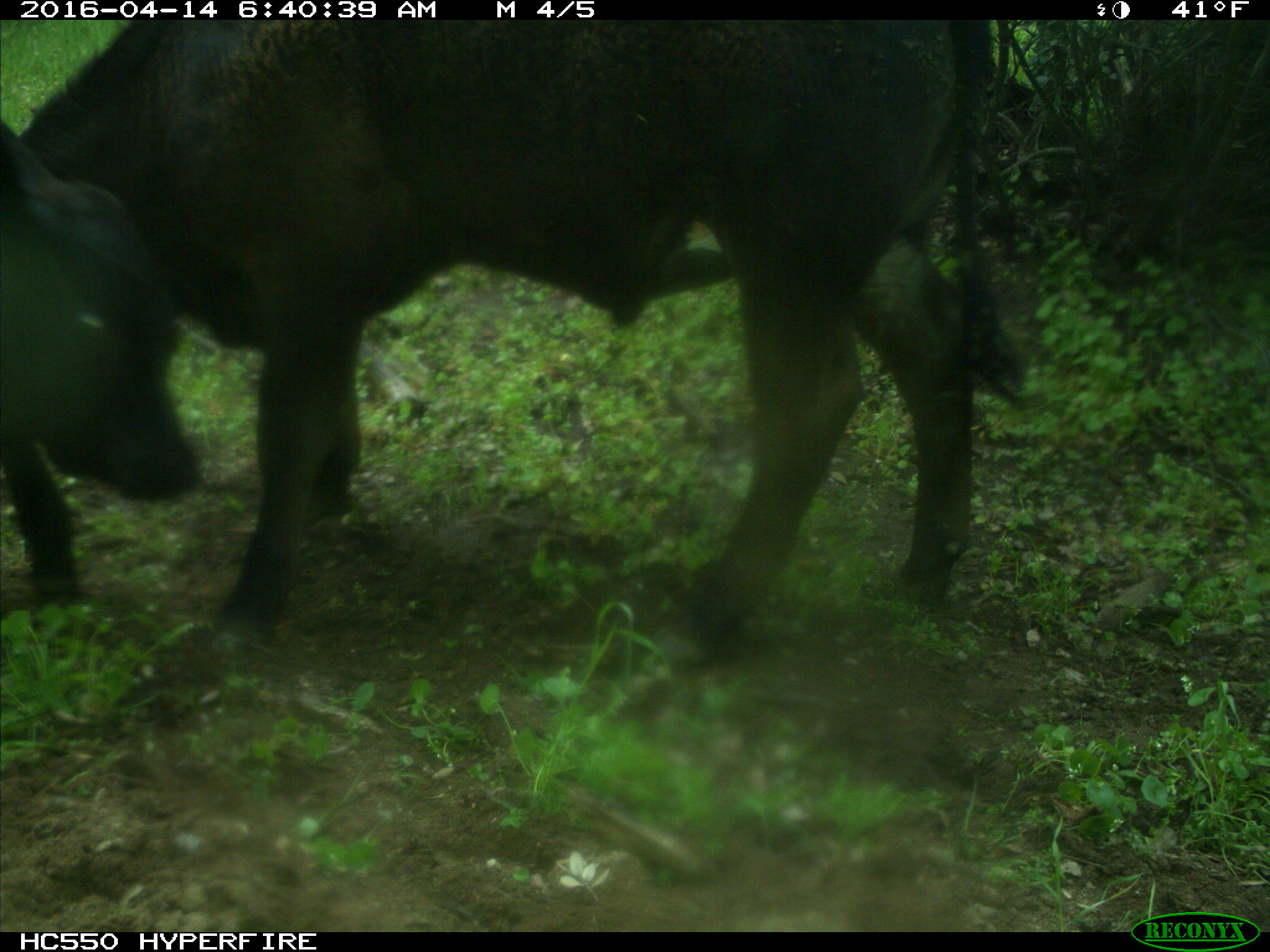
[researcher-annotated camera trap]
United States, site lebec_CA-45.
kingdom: Animalia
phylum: Chordata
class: Mammalia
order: Artiodactyla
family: Bovidae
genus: Bos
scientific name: Bos taurus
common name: domestic cow